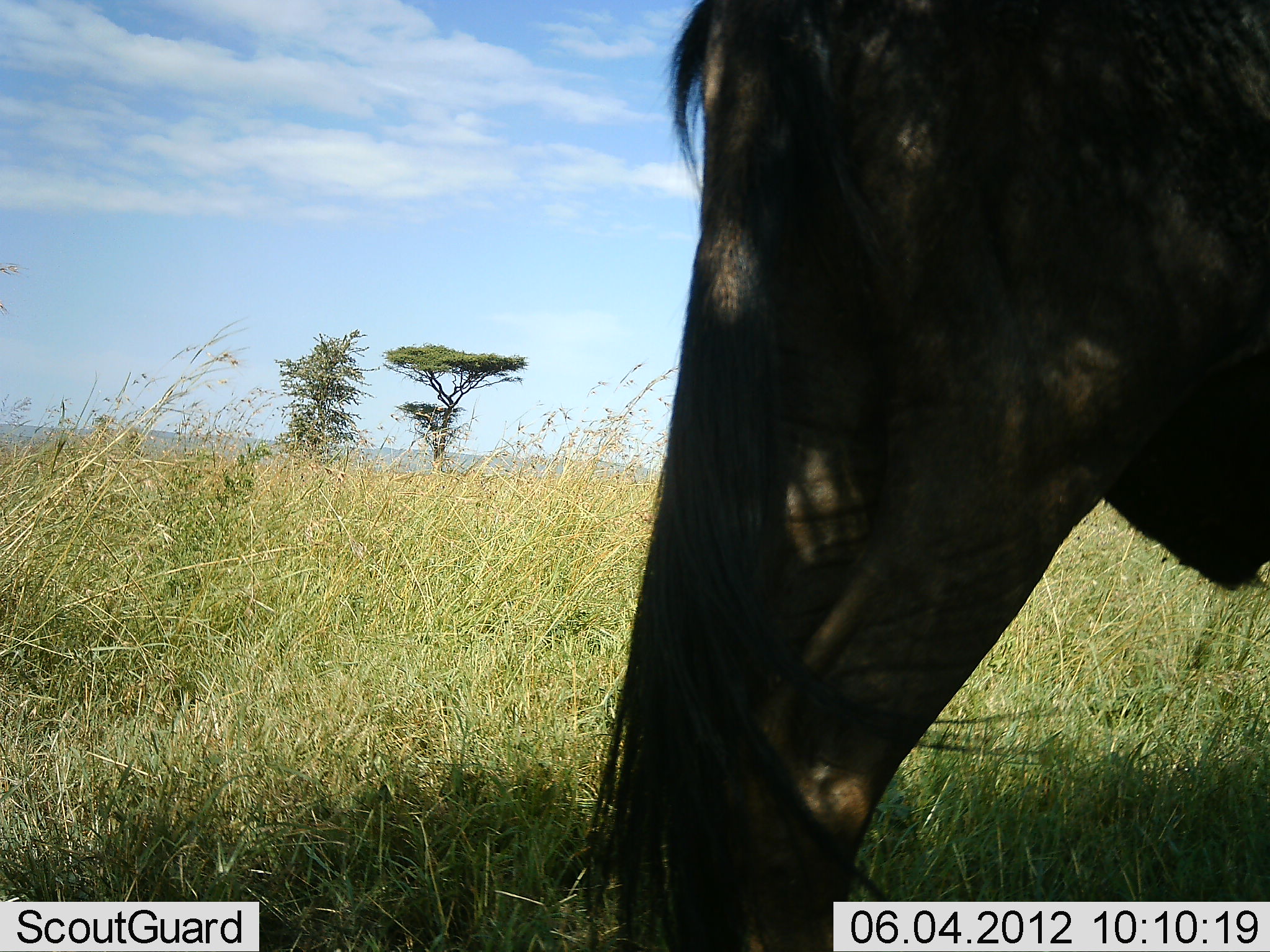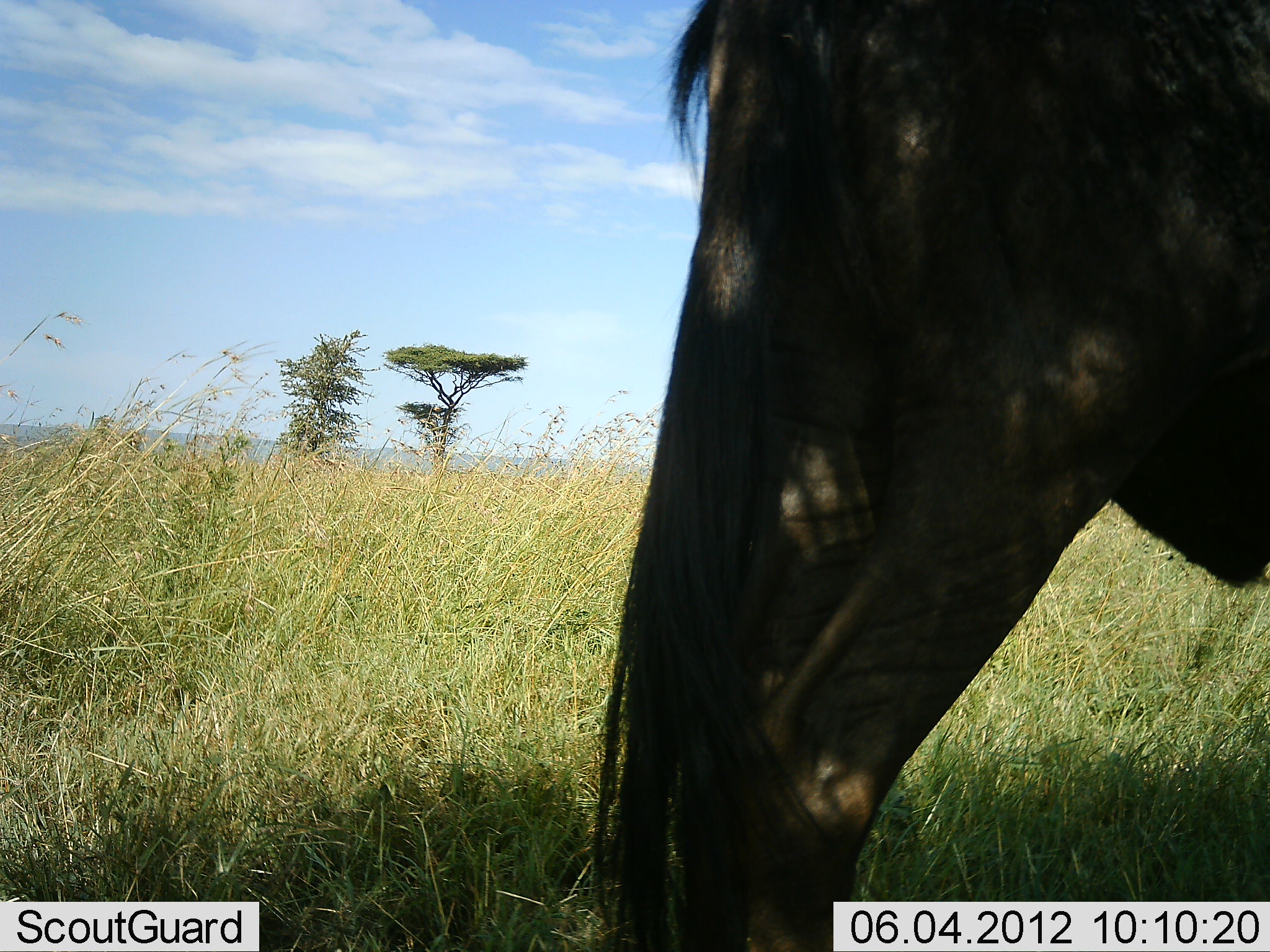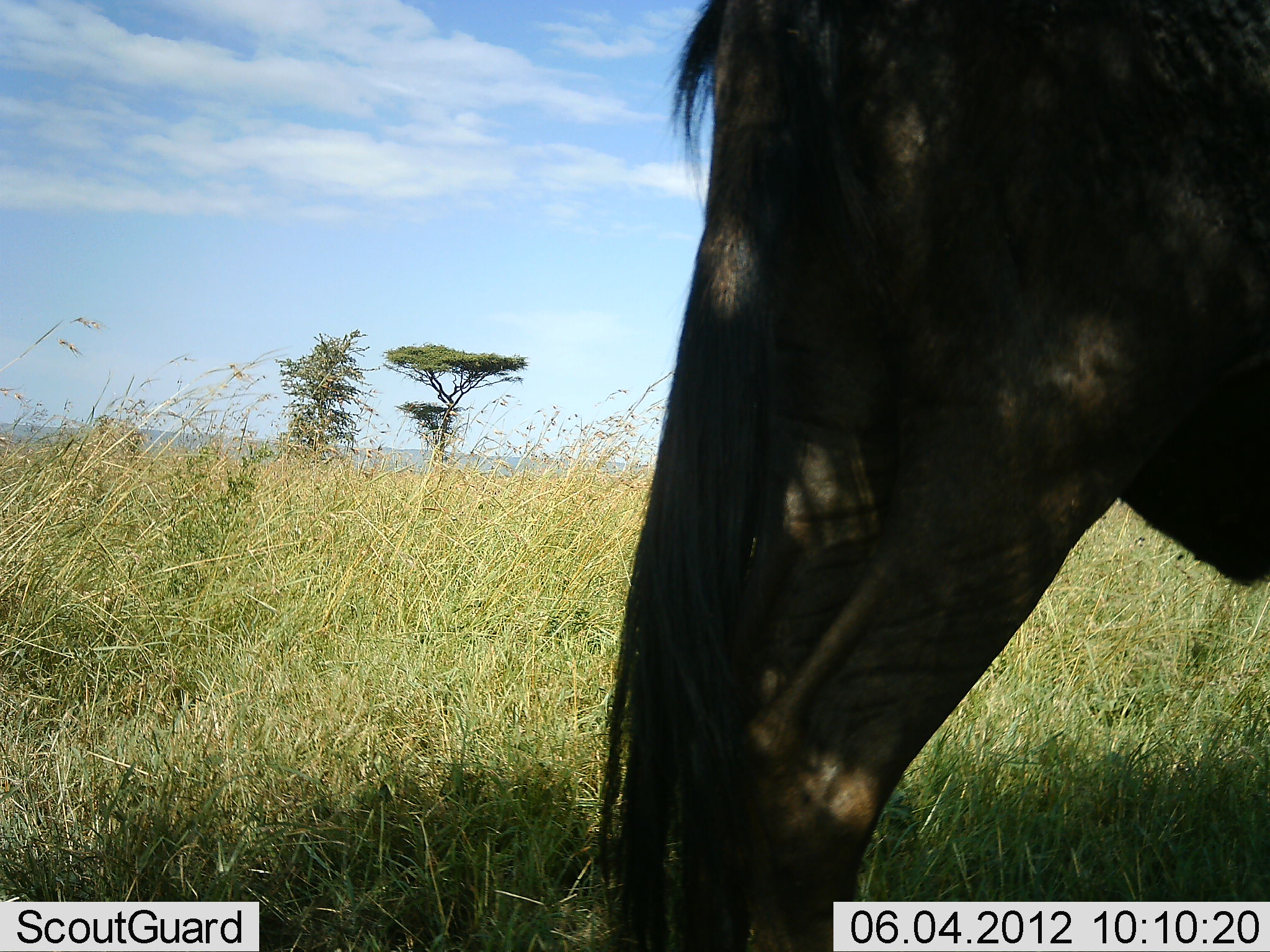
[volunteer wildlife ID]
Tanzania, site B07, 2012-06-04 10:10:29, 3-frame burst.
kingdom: Animalia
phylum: Chordata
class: Mammalia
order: Artiodactyla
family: Bovidae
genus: Connochaetes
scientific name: Connochaetes taurinus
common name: blue wildebeest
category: wildebeest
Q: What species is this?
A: Wildebeest (blue wildebeest) (Connochaetes taurinus).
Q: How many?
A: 1.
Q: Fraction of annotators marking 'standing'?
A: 100%.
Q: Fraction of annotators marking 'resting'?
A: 0%.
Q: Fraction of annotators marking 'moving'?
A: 0%.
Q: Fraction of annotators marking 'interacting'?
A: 0%.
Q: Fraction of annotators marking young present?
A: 0%.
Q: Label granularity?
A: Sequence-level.